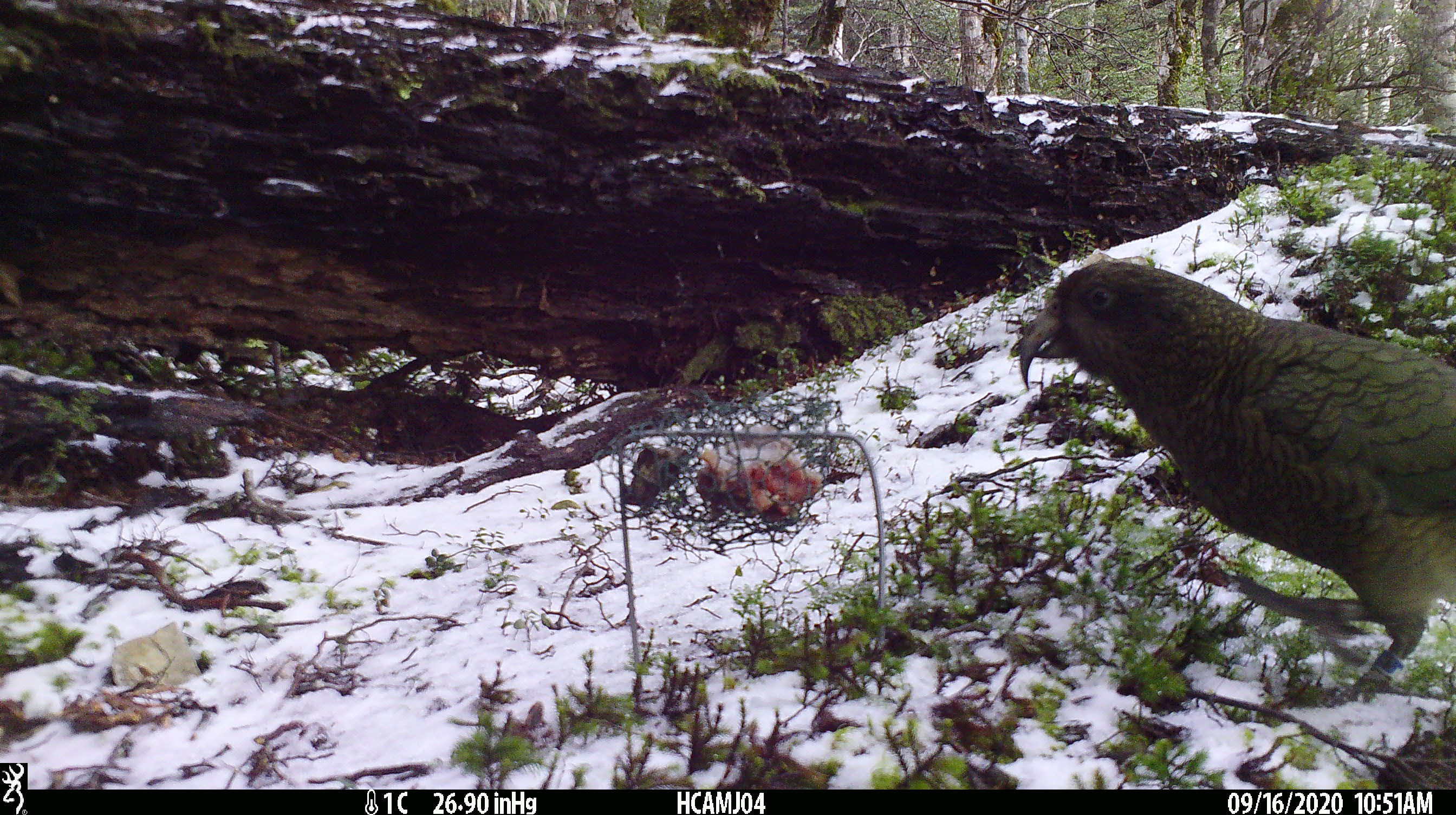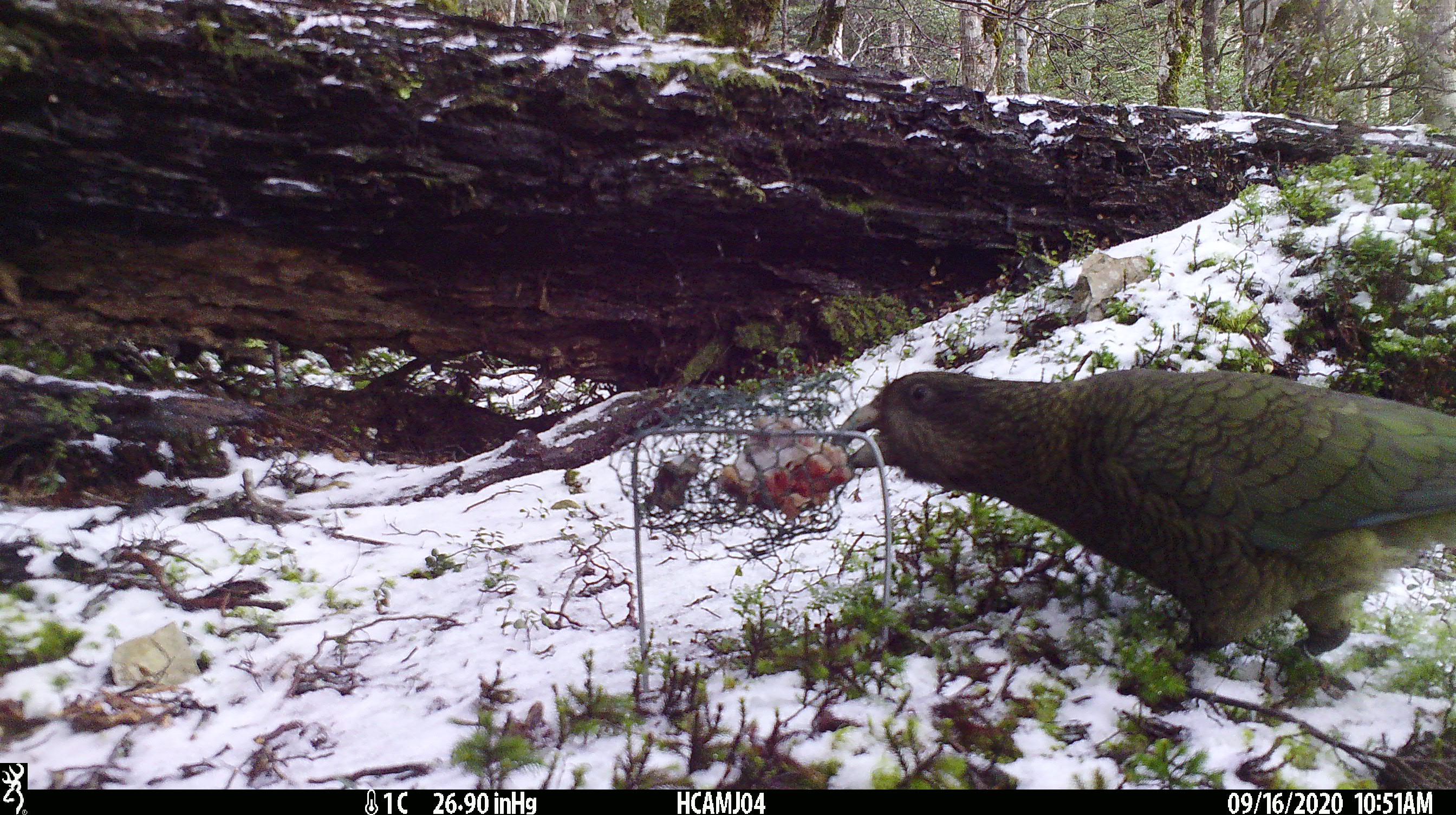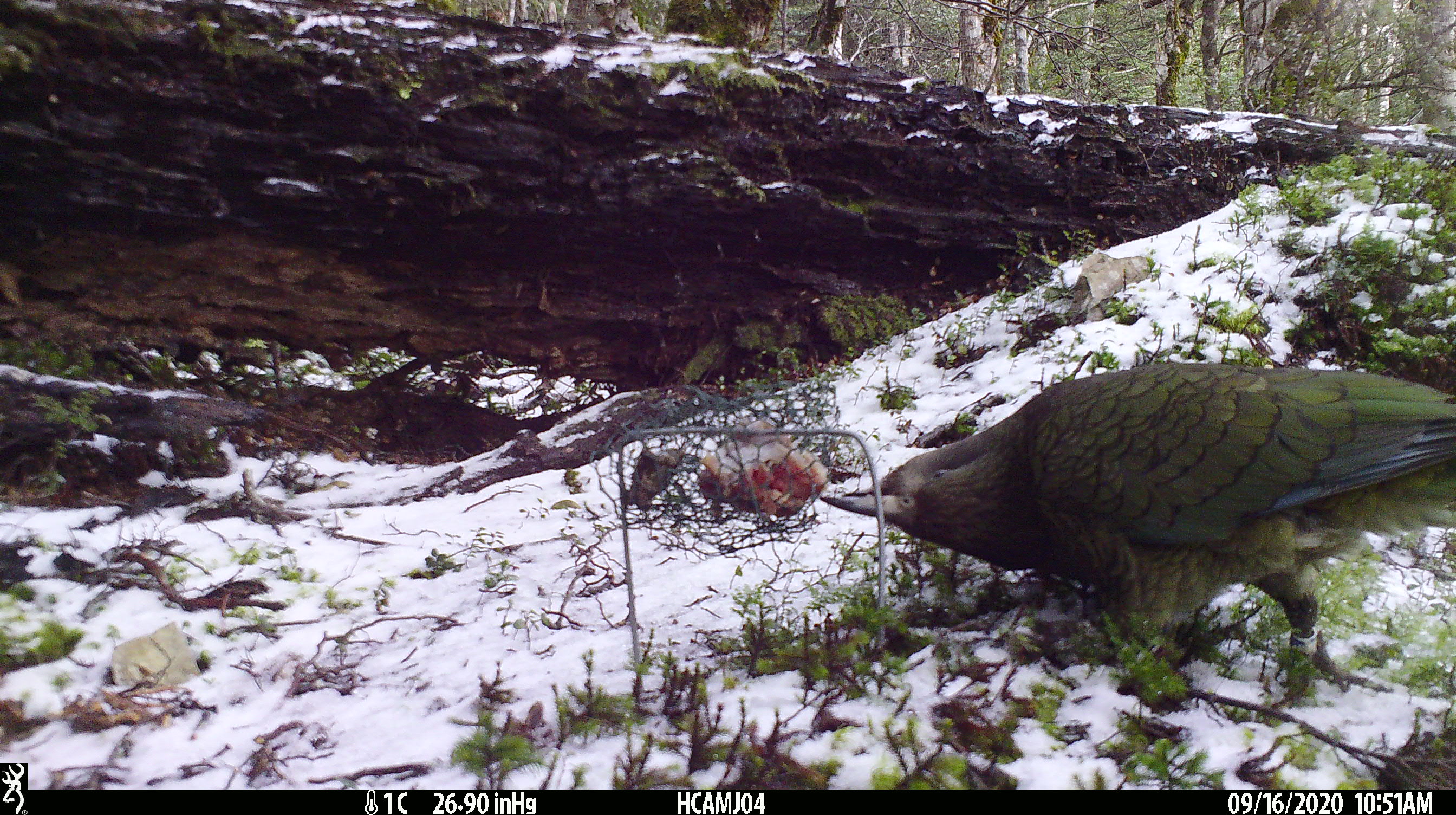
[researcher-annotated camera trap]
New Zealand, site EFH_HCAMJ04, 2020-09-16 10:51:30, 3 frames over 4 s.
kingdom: Animalia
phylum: Chordata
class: Aves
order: Psittaciformes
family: Strigopidae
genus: Nestor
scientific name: Nestor notabilis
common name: kea